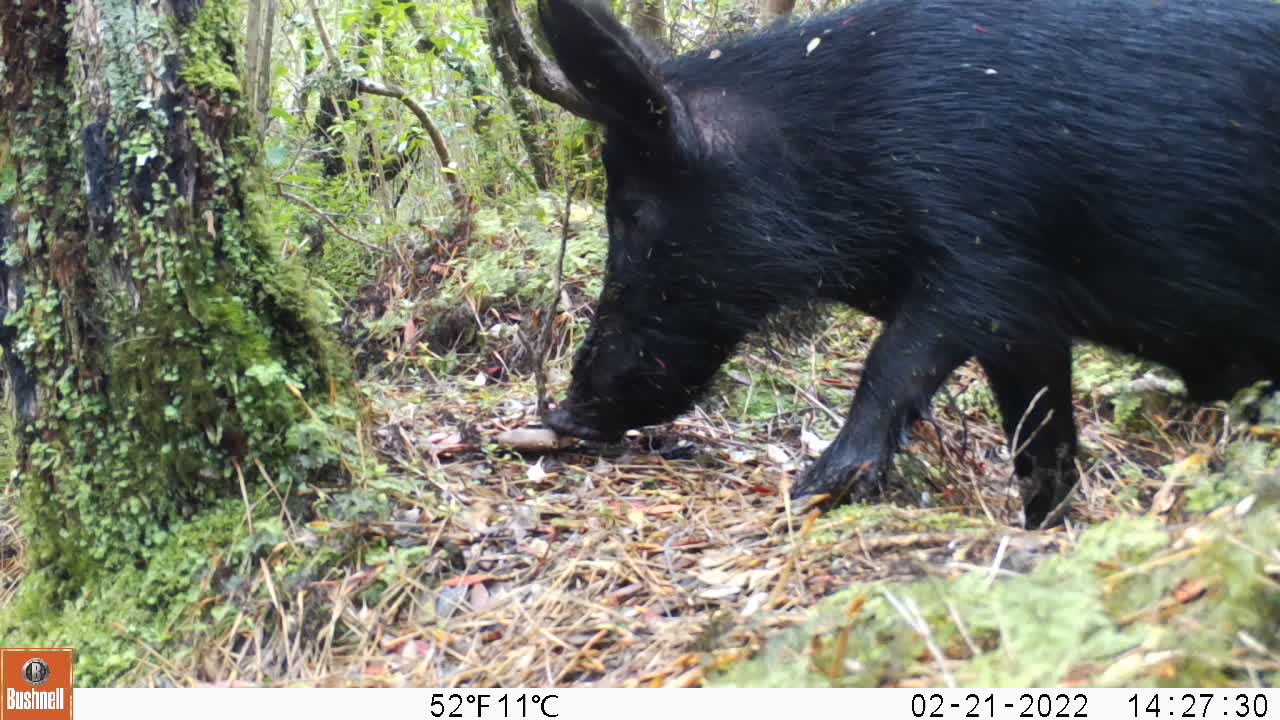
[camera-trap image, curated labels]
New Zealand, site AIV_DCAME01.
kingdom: Animalia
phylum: Chordata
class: Mammalia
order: Artiodactyla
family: Suidae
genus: Sus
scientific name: Sus scrofa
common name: pig